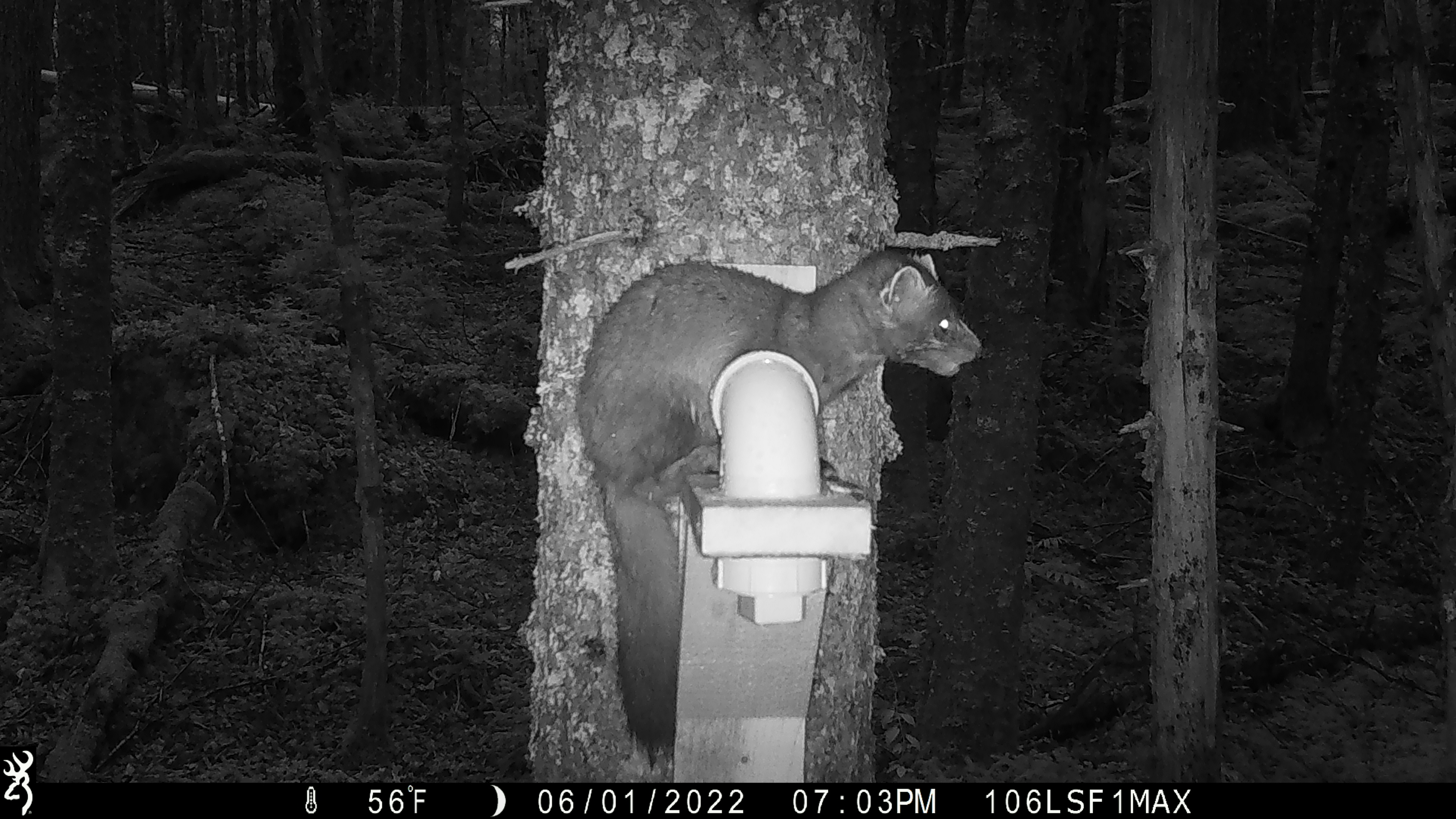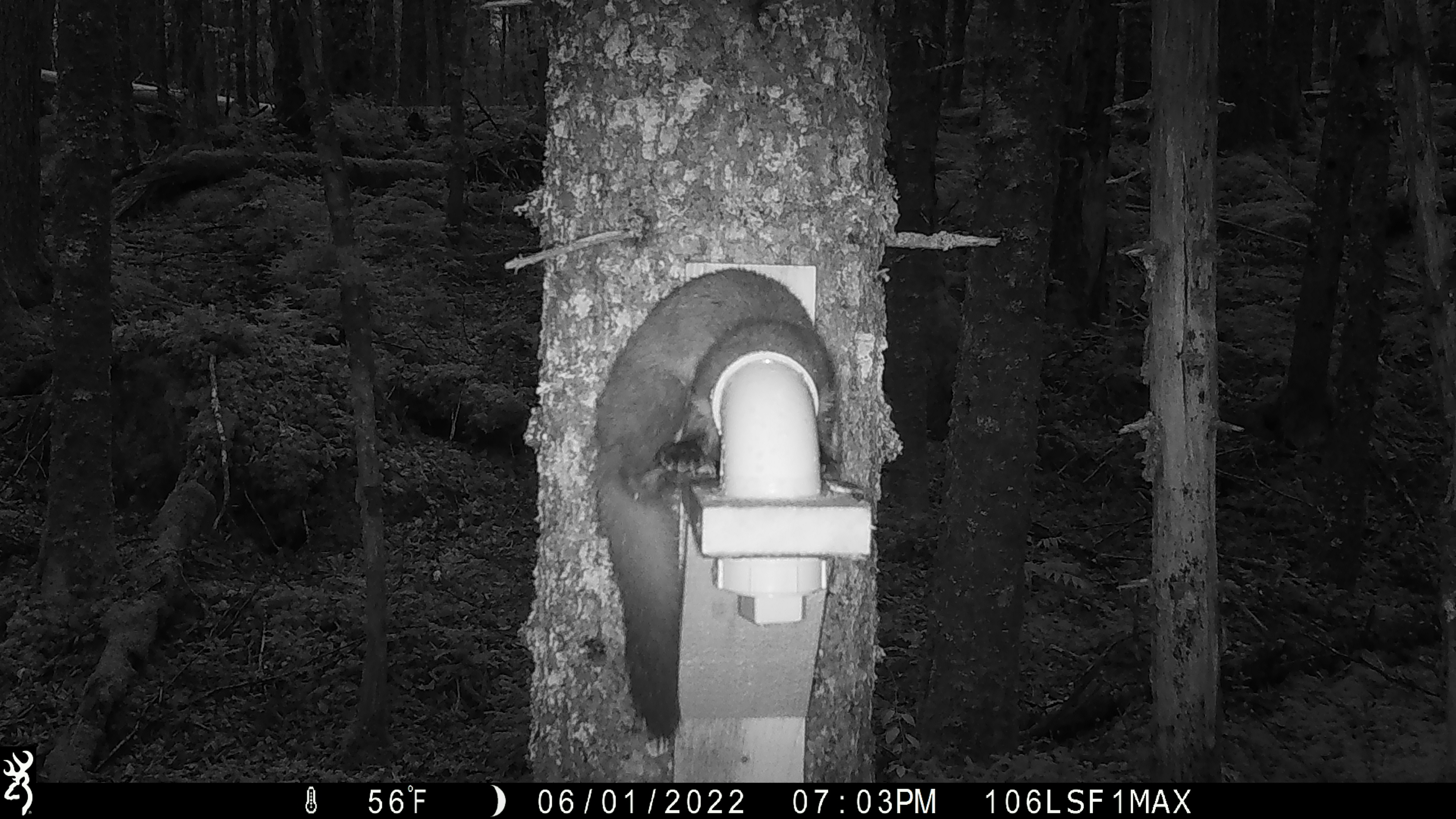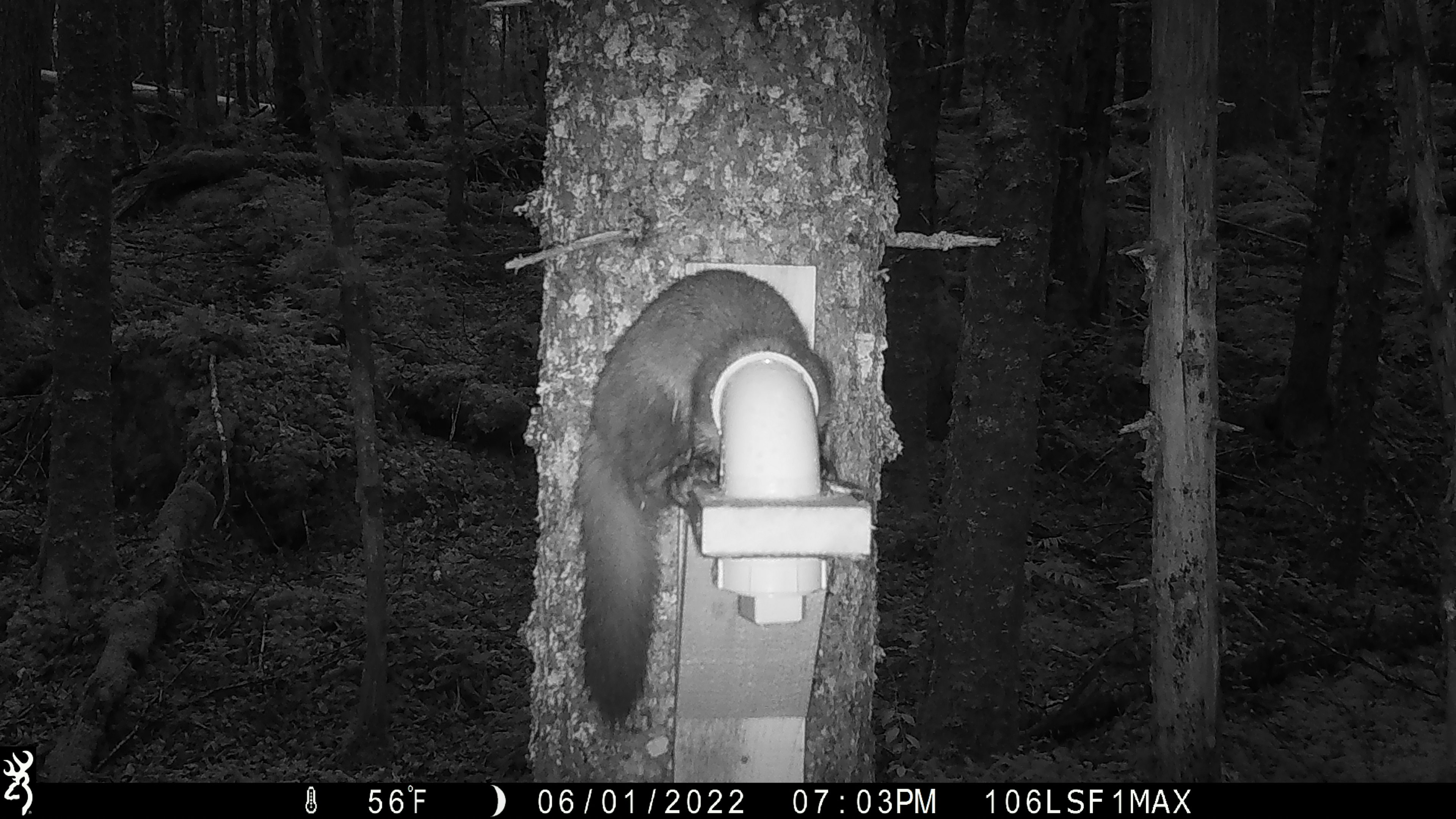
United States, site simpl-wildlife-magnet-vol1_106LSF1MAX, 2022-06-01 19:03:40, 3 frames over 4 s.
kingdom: Animalia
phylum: Chordata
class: Mammalia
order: Carnivora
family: Mustelidae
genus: Martes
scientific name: Martes americana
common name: american marten